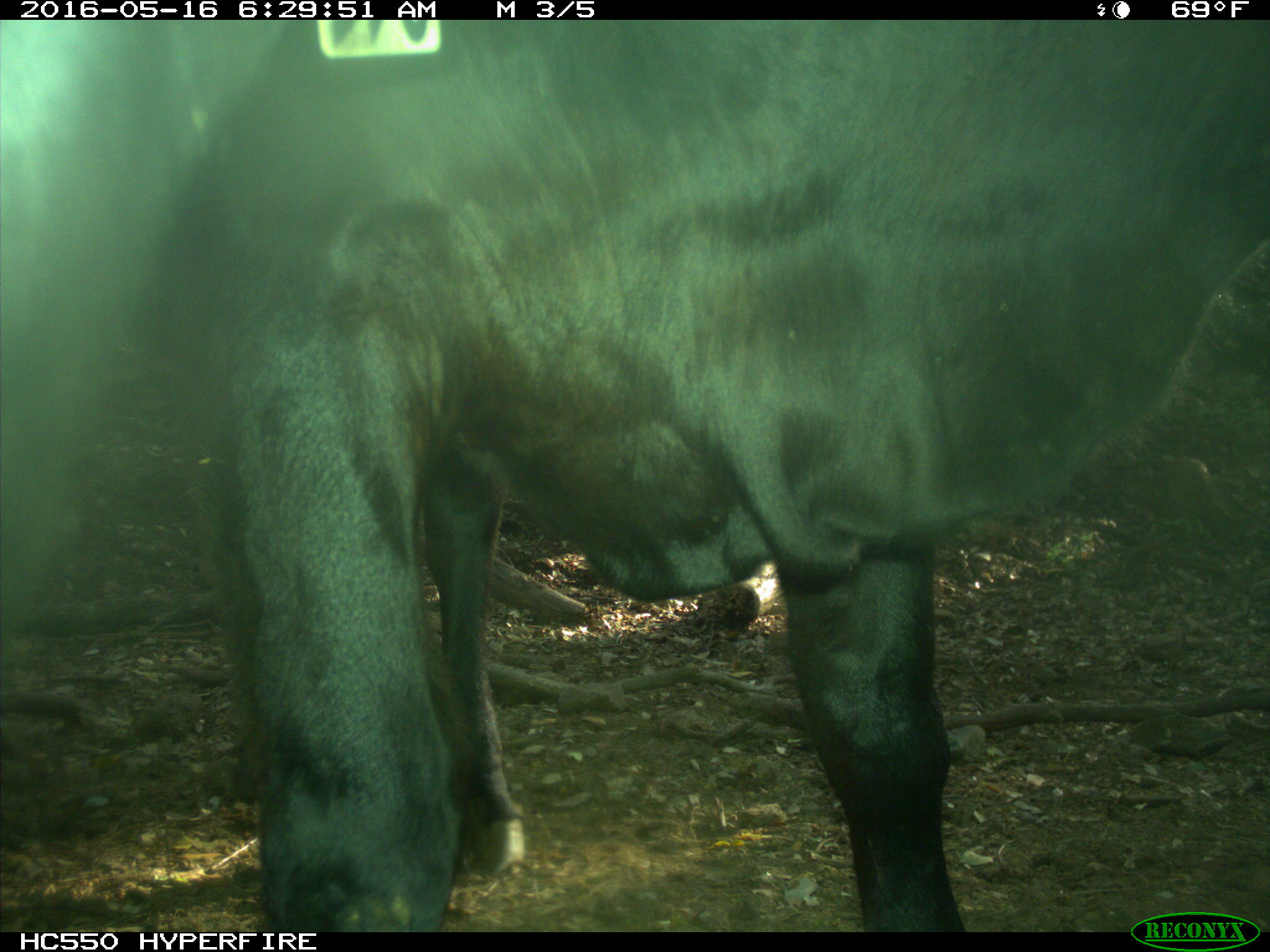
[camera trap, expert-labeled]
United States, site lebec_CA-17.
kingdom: Animalia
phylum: Chordata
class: Mammalia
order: Artiodactyla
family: Bovidae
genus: Bos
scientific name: Bos taurus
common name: domestic cow